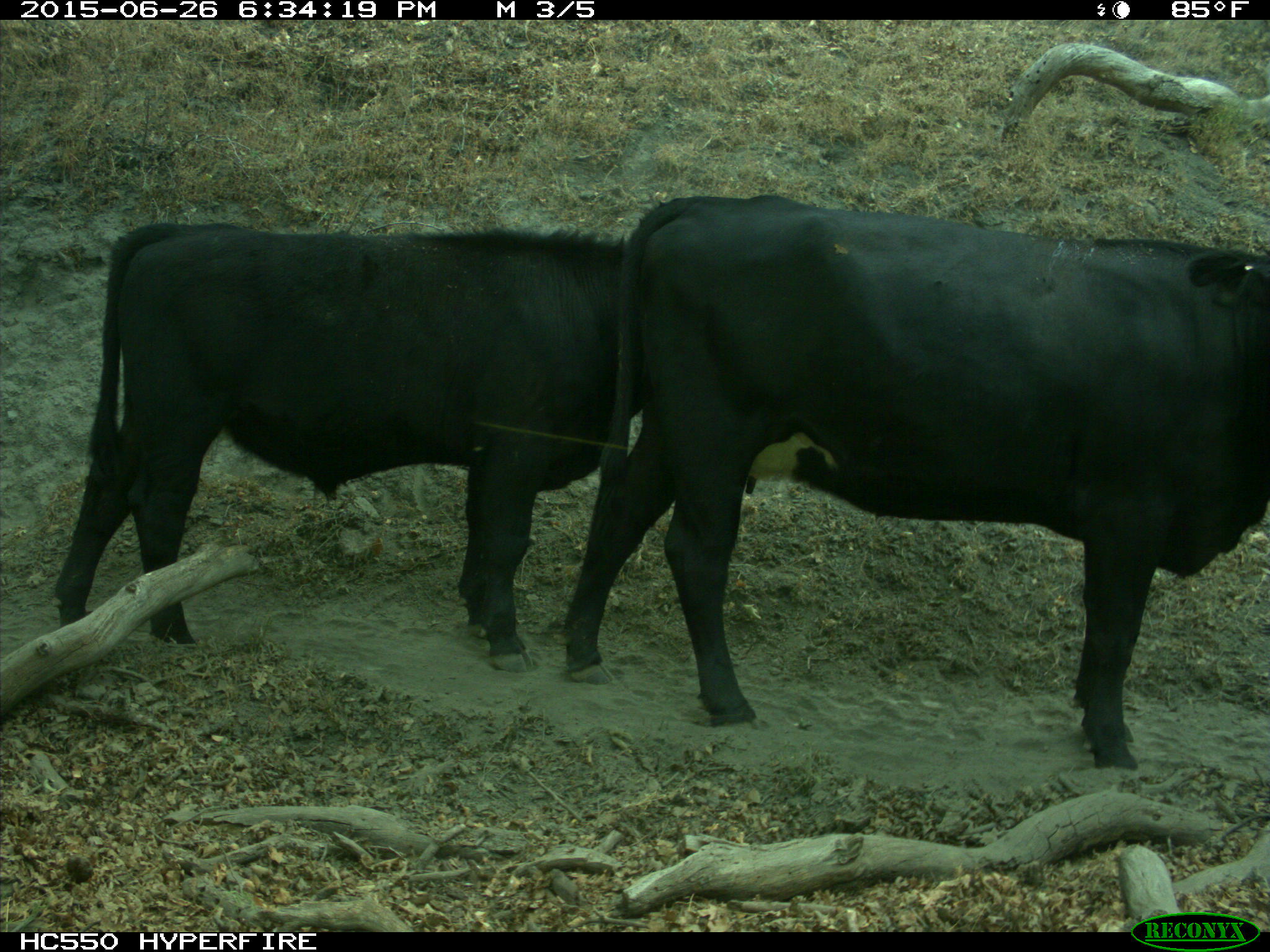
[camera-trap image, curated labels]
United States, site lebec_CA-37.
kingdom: Animalia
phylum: Chordata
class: Mammalia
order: Artiodactyla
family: Bovidae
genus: Bos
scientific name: Bos taurus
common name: domestic cow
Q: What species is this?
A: Bos taurus (domestic cow).